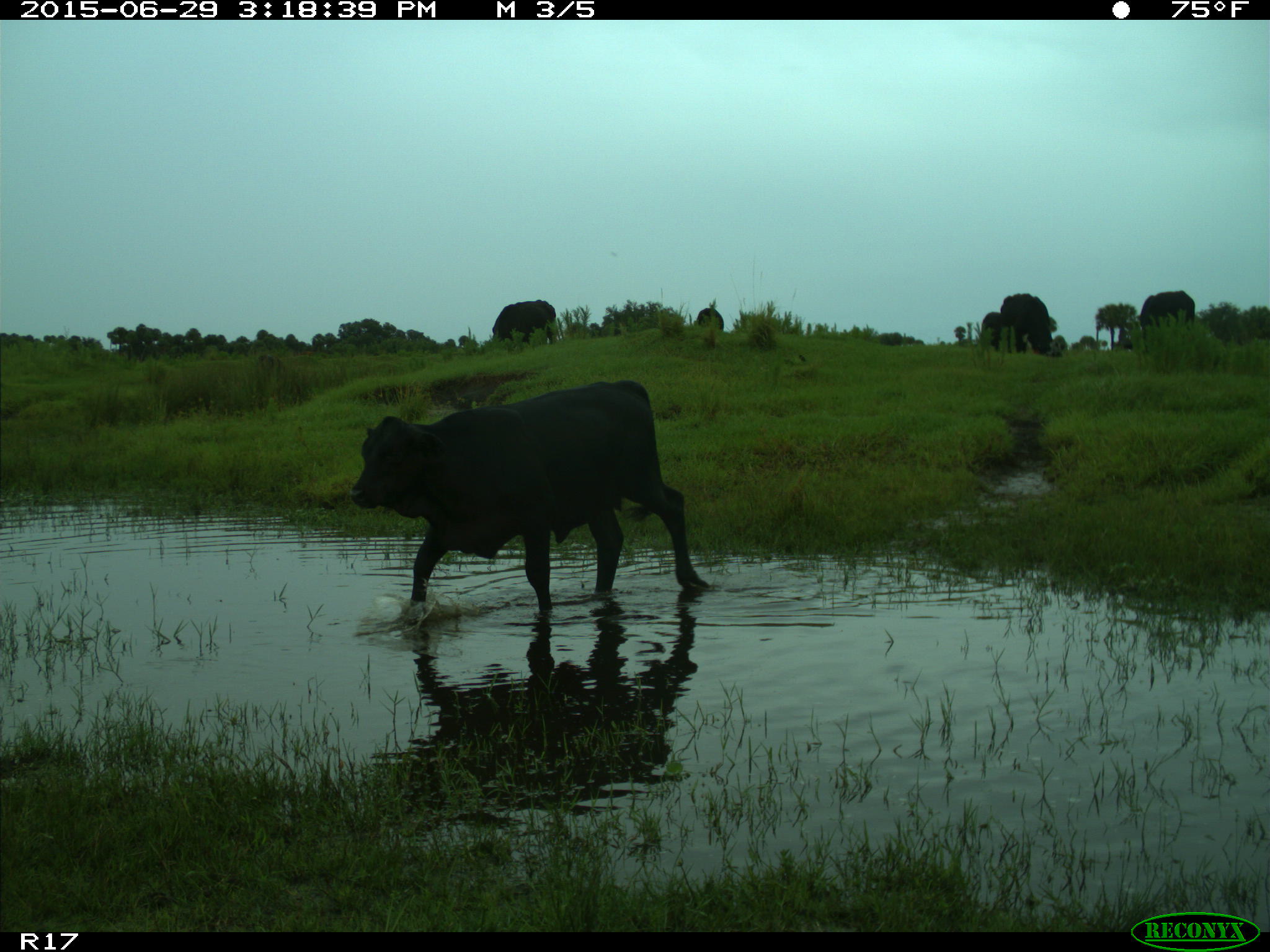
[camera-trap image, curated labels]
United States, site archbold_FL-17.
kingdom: Animalia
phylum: Chordata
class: Mammalia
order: Artiodactyla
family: Bovidae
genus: Bos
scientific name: Bos taurus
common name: domestic cow